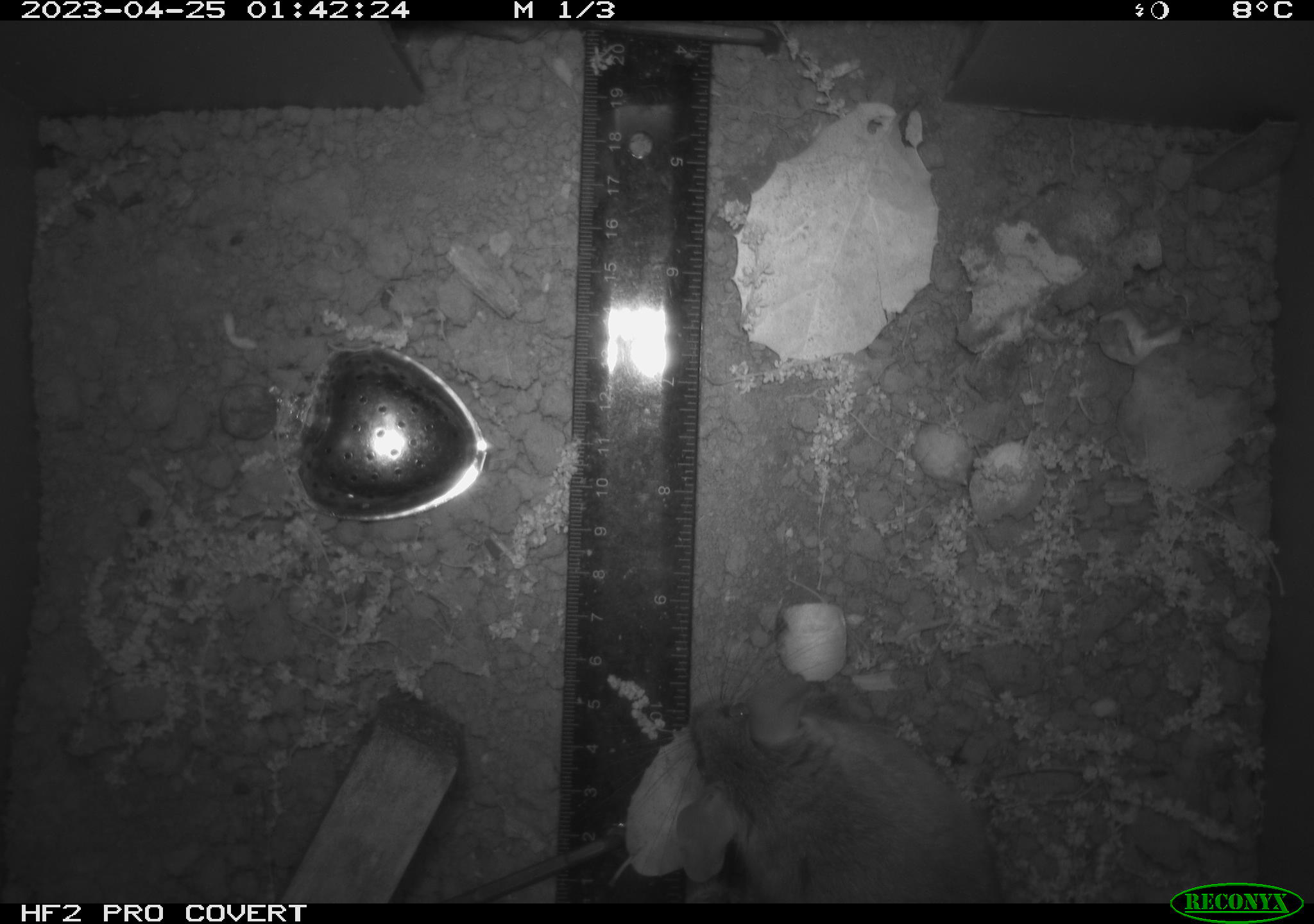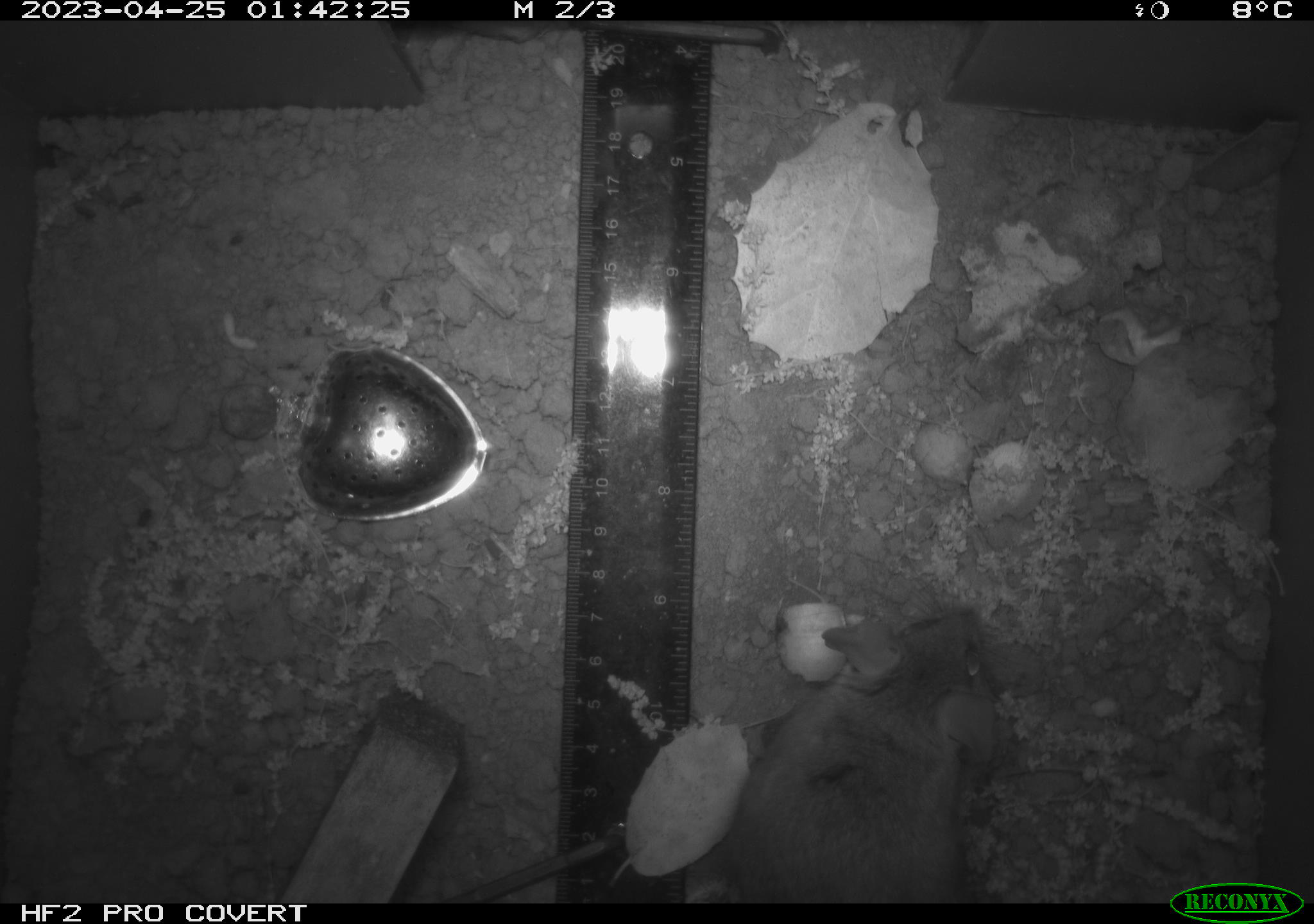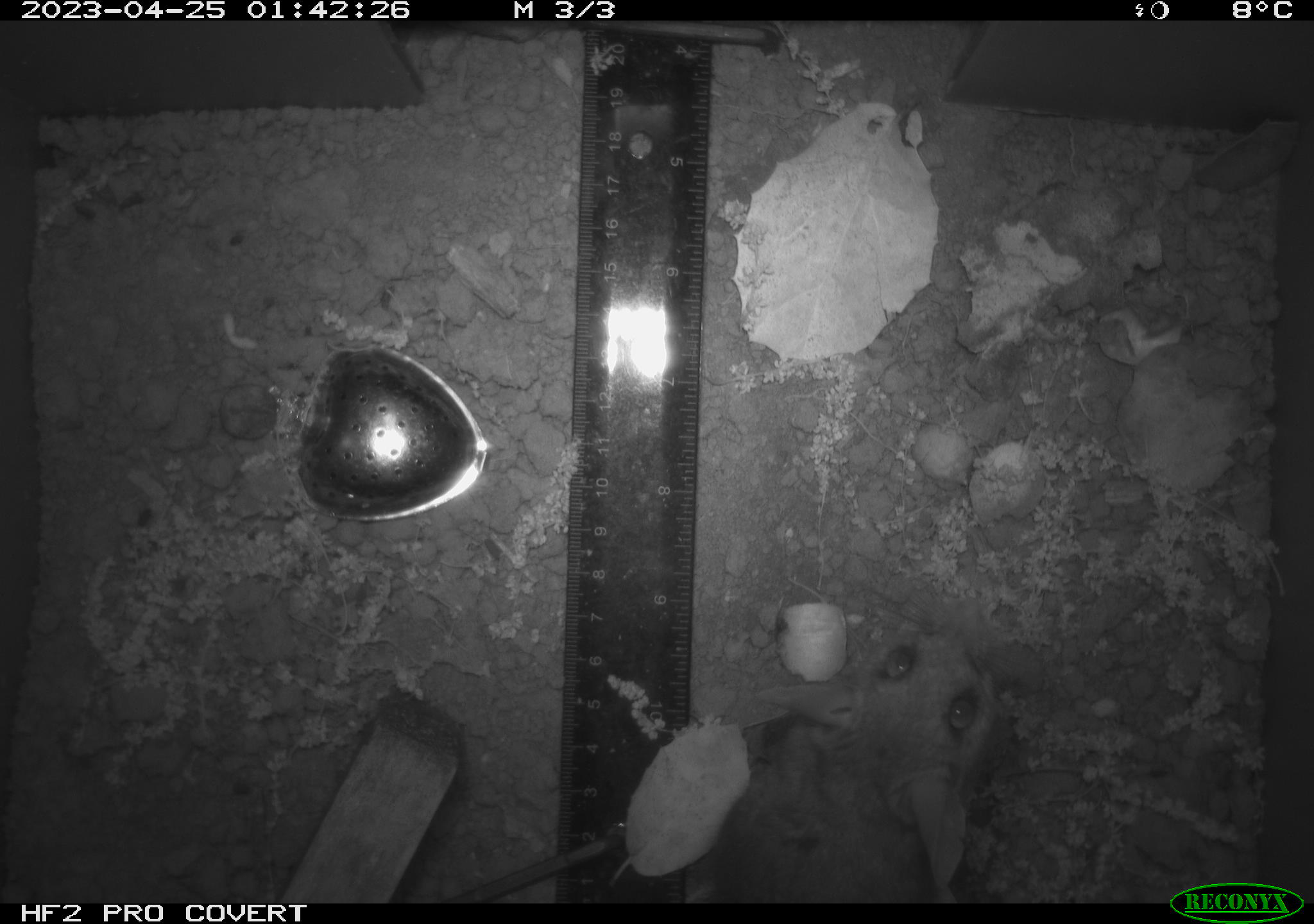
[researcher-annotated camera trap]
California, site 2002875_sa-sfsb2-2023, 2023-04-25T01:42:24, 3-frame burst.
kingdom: Animalia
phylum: Chordata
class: Mammalia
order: Rodentia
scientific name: Rodentia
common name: mouse species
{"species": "mouse species (Rodentia)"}